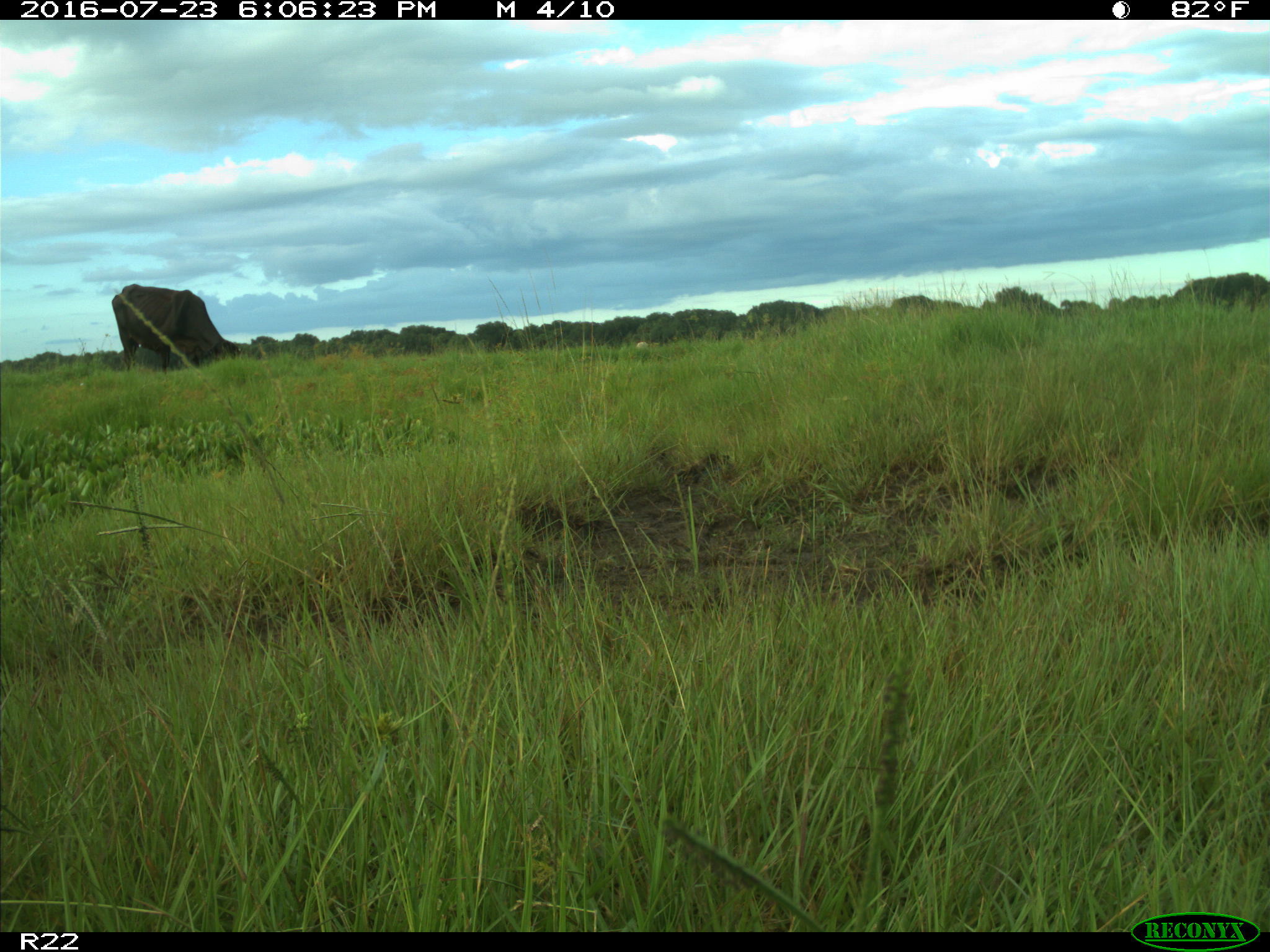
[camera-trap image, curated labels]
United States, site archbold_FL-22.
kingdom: Animalia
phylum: Chordata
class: Mammalia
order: Artiodactyla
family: Bovidae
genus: Bos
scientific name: Bos taurus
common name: domestic cow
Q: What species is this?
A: Bos taurus (domestic cow).